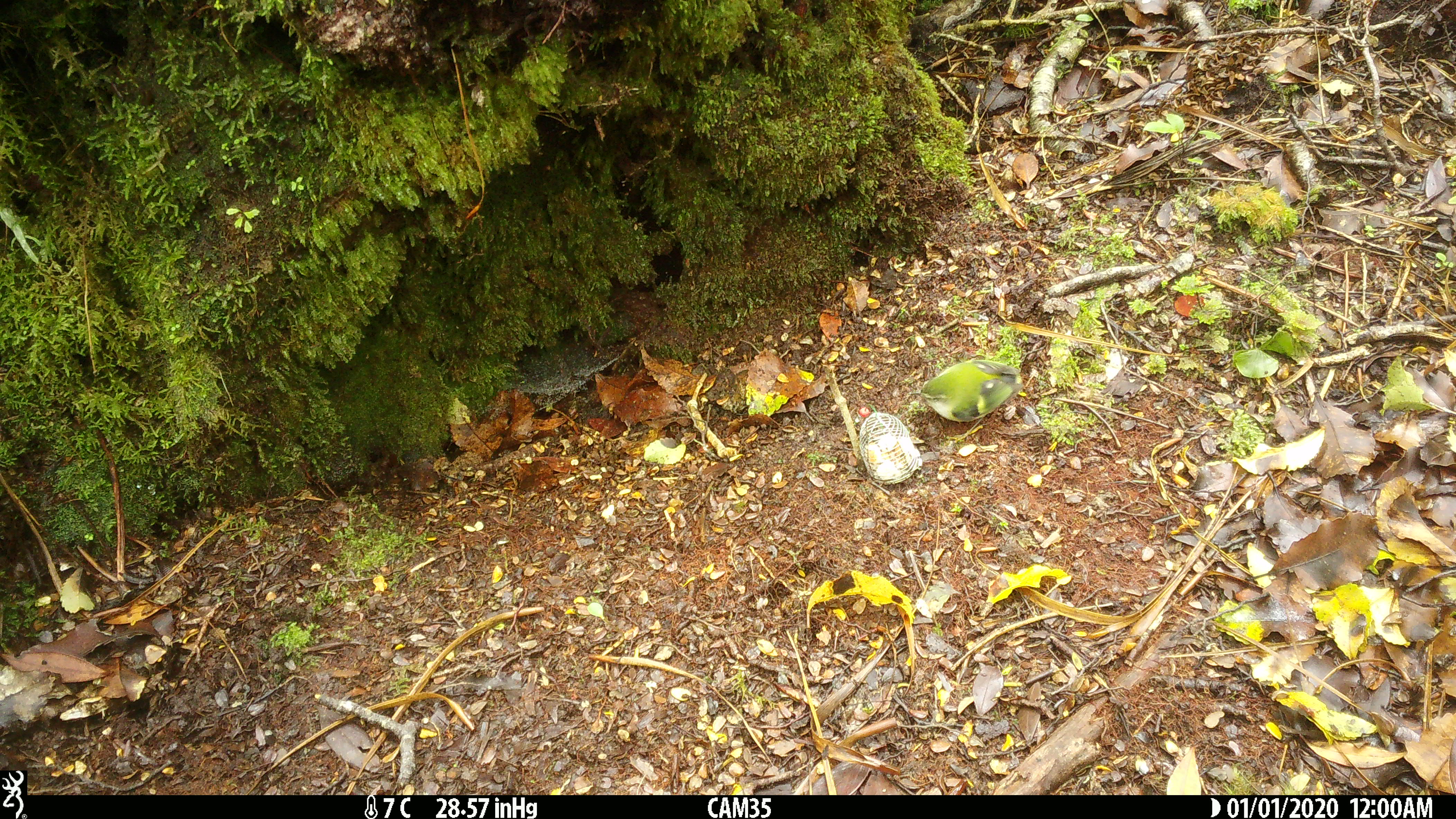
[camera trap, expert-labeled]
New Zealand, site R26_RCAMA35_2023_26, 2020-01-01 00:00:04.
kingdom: Animalia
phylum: Chordata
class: Aves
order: Passeriformes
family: Acanthisittidae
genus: Acanthisitta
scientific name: Acanthisitta chloris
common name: rifleman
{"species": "rifleman (Acanthisitta chloris)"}